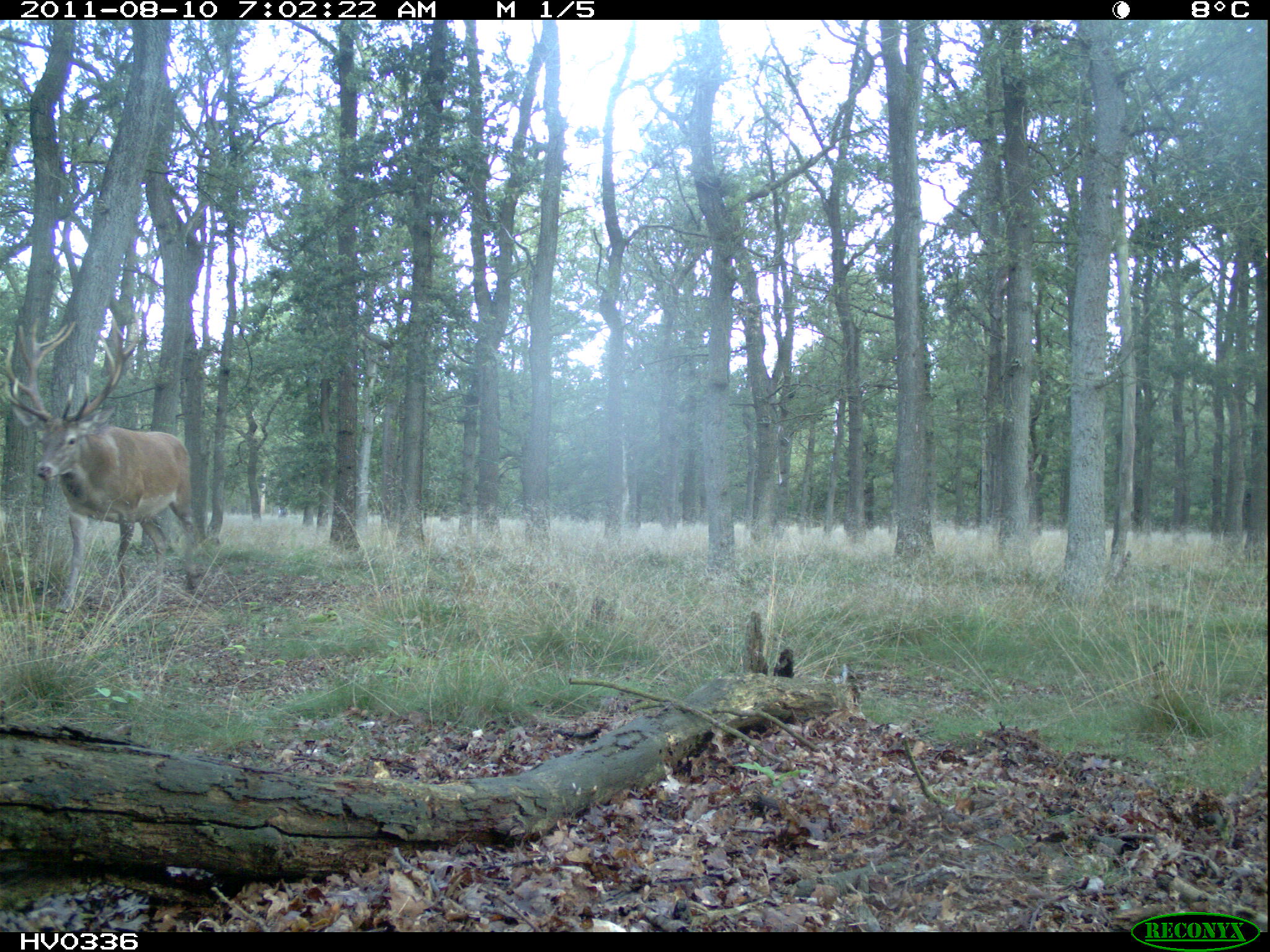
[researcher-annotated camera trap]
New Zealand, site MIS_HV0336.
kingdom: Animalia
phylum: Chordata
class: Mammalia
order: Artiodactyla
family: Cervidae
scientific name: Cervidae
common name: deer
Deer (Cervidae).